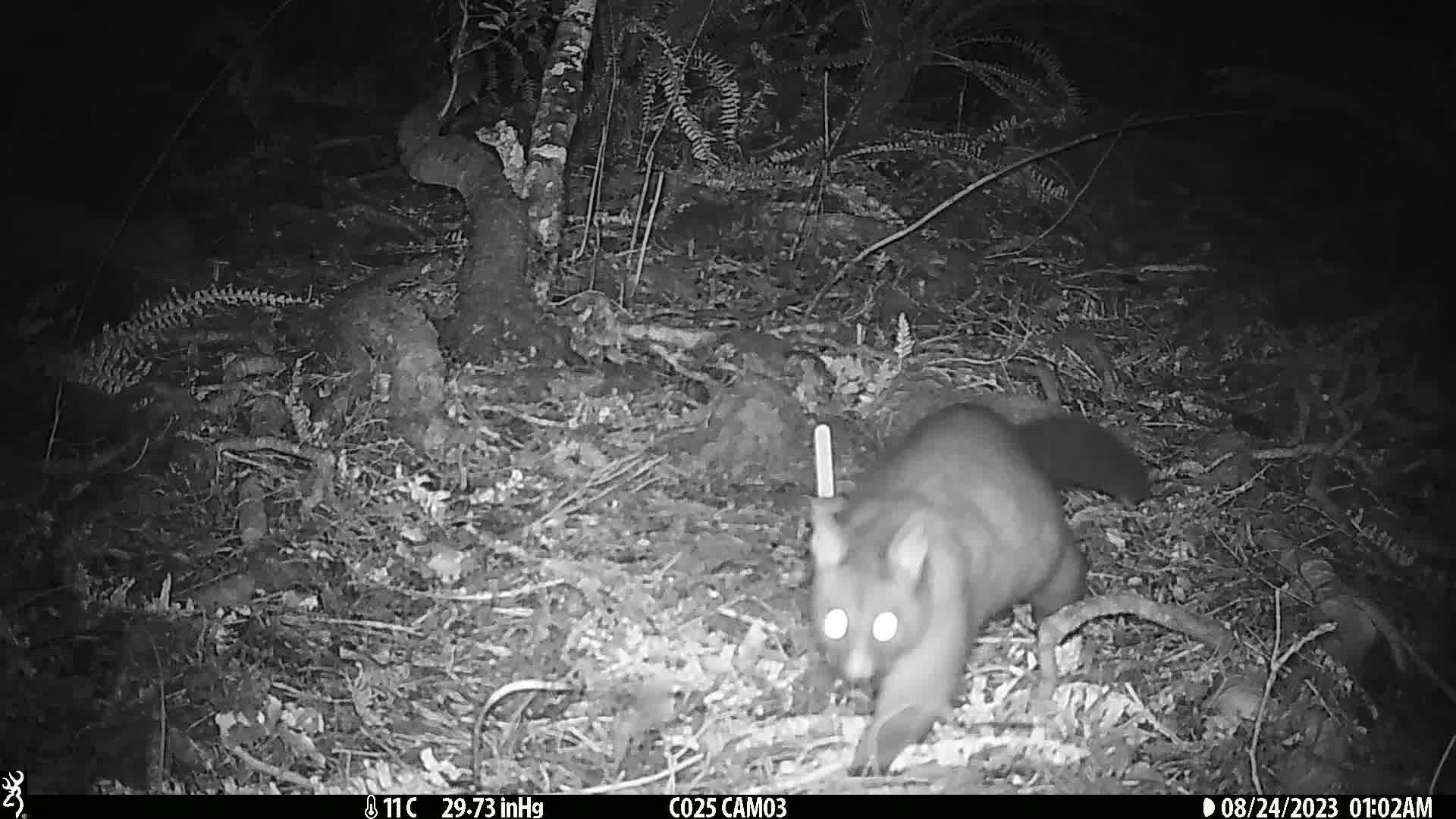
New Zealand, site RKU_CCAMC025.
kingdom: Animalia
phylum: Chordata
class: Mammalia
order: Diprotodontia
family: Phalangeridae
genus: Trichosurus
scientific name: Trichosurus vulpecula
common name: common brushtail possum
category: possum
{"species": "possum (common brushtail possum) (Trichosurus vulpecula)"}